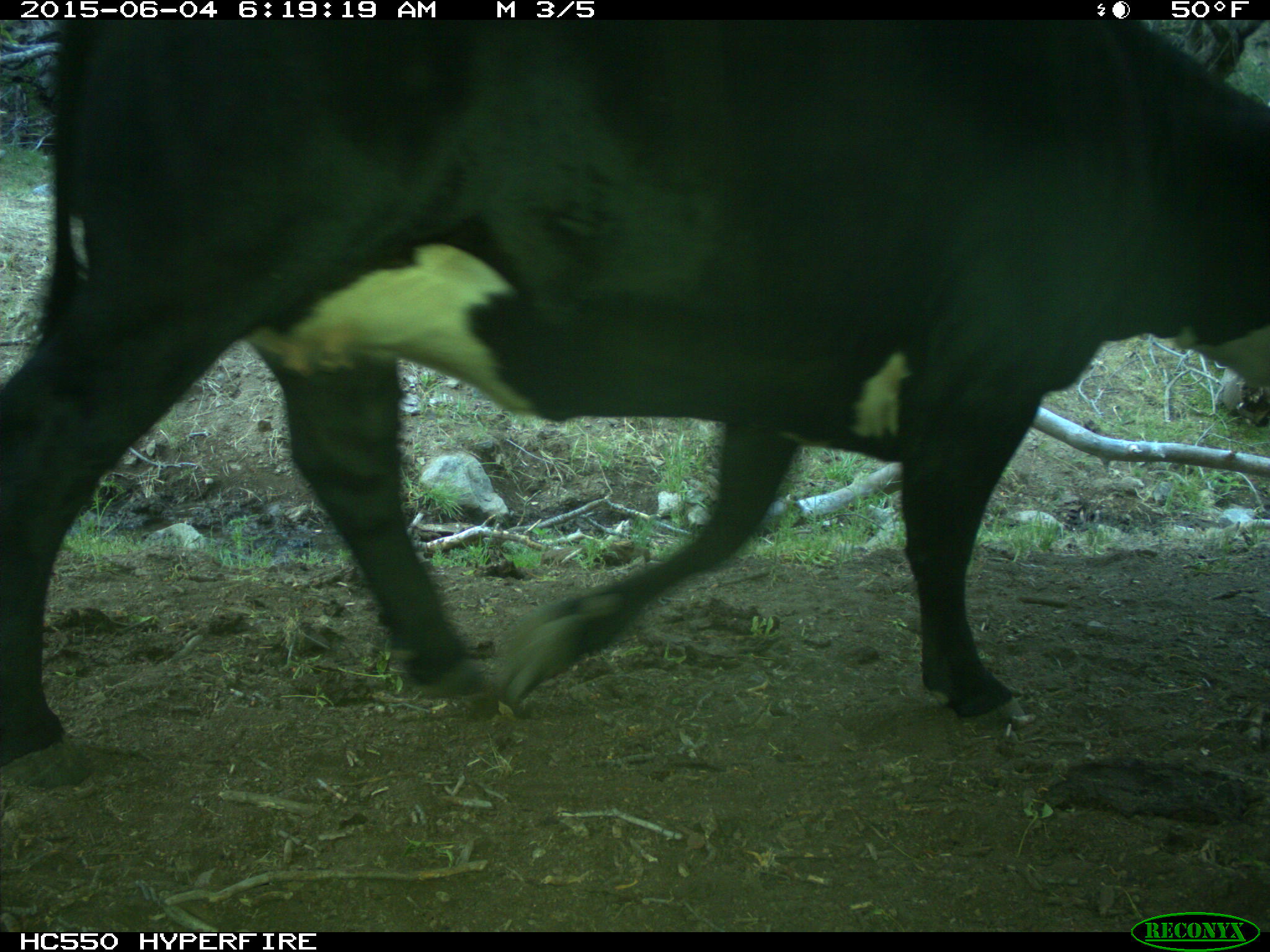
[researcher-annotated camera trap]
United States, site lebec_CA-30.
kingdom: Animalia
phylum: Chordata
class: Mammalia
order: Artiodactyla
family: Bovidae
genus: Bos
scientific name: Bos taurus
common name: domestic cow